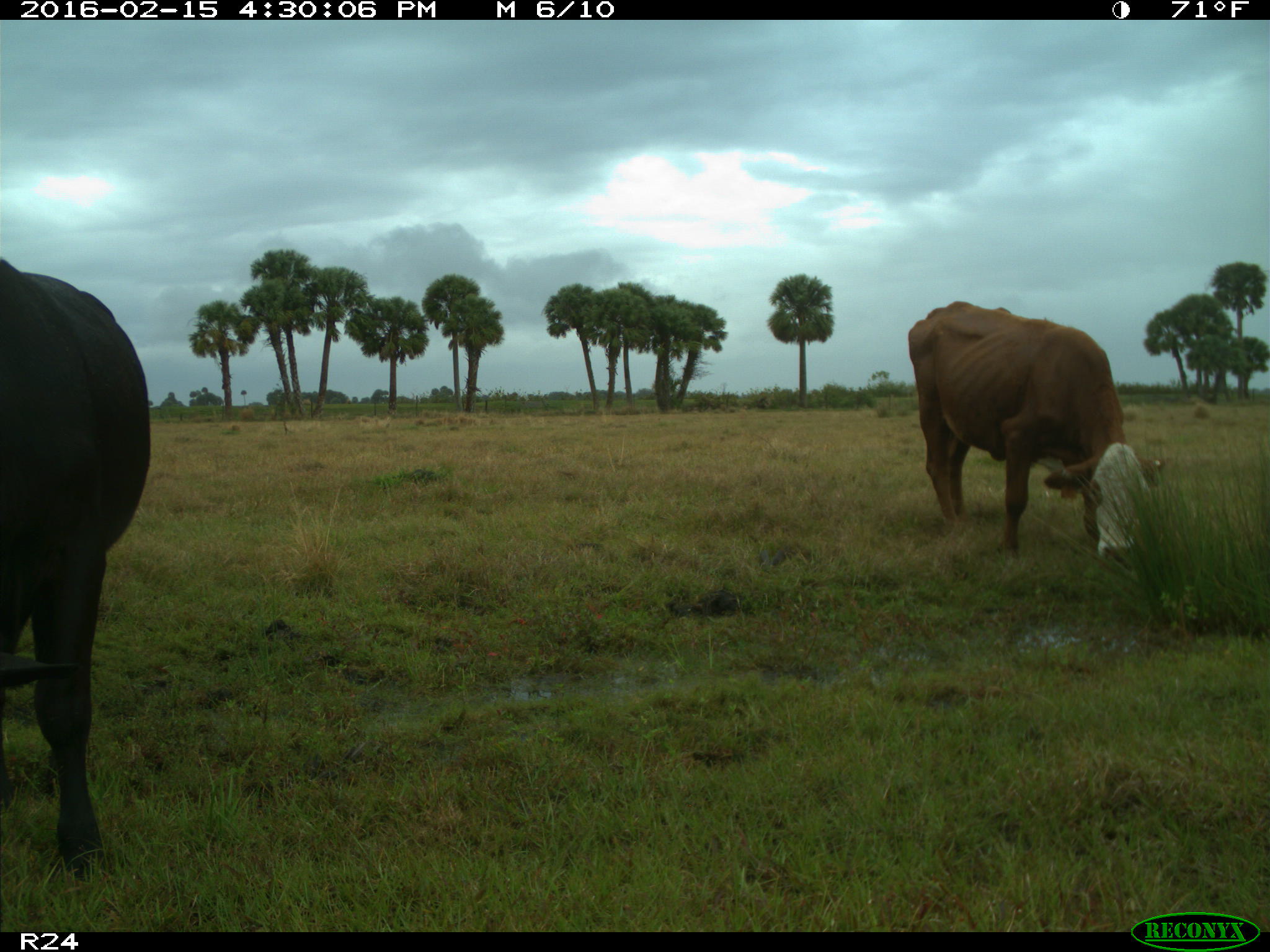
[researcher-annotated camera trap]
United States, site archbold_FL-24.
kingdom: Animalia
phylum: Chordata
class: Mammalia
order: Artiodactyla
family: Bovidae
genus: Bos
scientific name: Bos taurus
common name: domestic cow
Bos taurus (domestic cow).